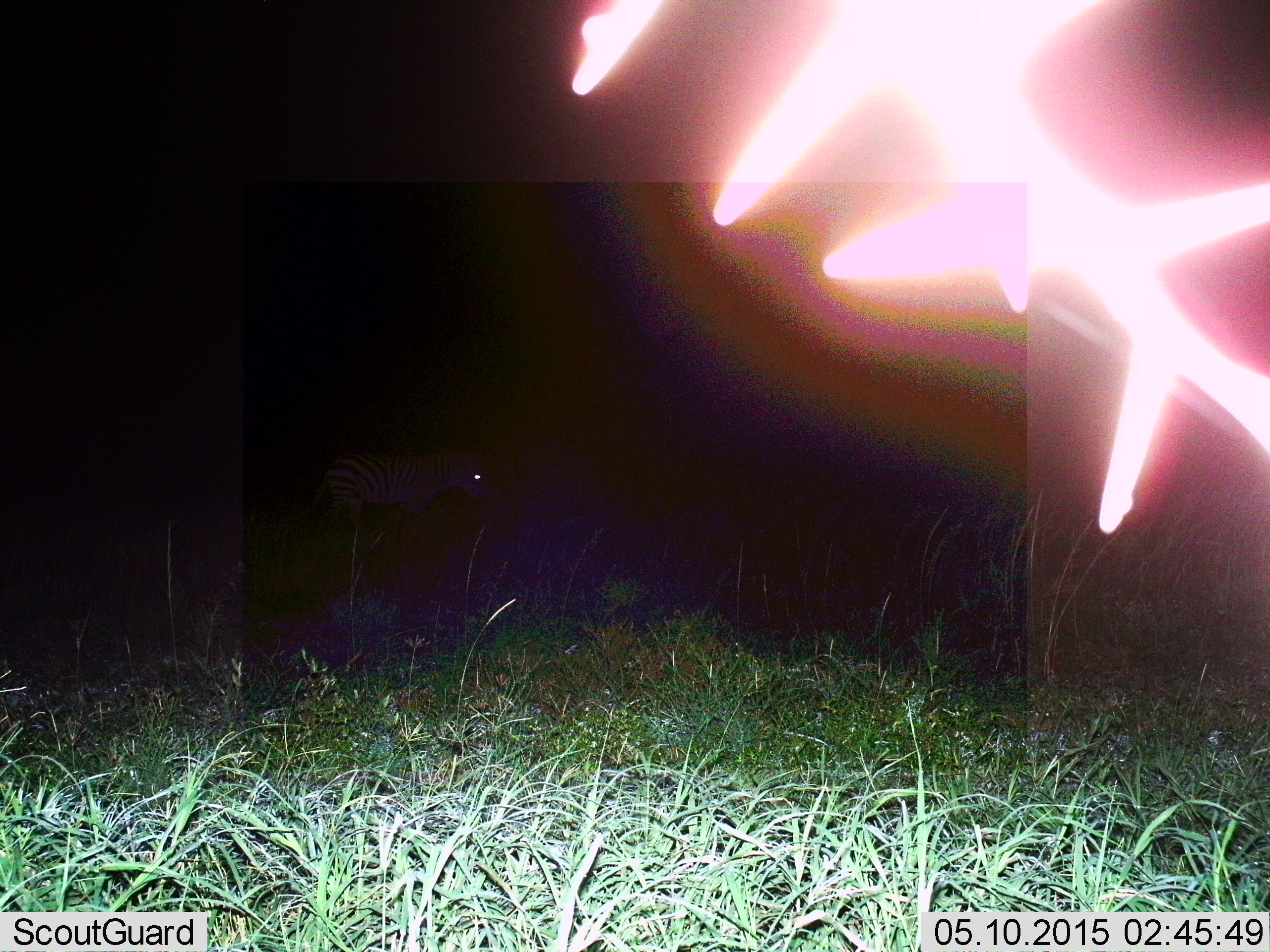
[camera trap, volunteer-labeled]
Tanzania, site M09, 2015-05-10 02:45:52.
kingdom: Animalia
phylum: Chordata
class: Mammalia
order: Perissodactyla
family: Equidae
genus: Equus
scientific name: Equus quagga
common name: plains zebra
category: zebra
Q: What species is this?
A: Zebra (plains zebra) (Equus quagga).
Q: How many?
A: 1.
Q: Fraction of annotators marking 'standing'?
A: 90%.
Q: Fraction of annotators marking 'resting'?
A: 0%.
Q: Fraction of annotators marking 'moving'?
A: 10%.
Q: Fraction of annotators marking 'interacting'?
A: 0%.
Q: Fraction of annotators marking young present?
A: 0%.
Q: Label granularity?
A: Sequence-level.